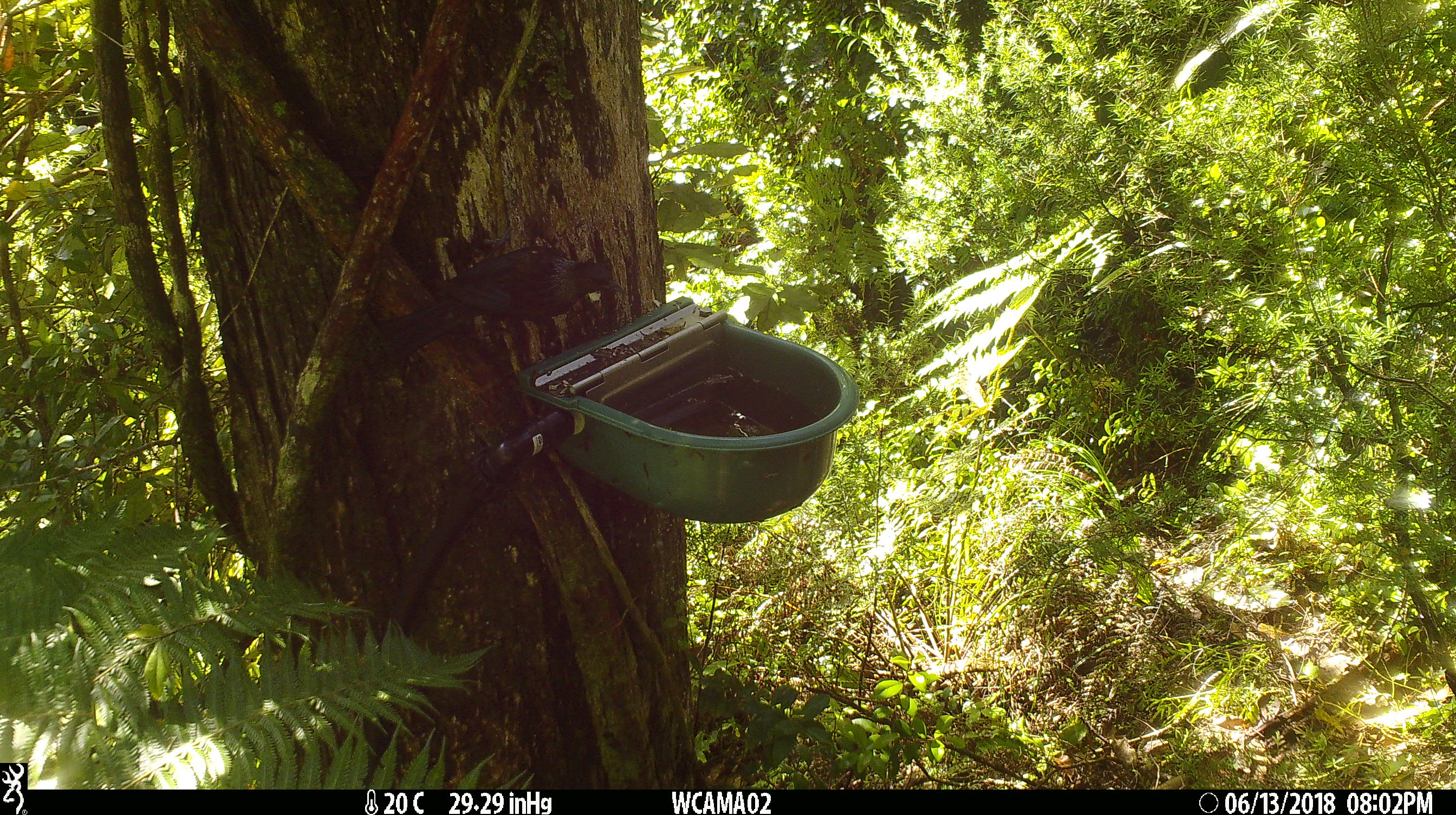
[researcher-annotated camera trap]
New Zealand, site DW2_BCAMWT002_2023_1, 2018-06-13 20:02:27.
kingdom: Animalia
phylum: Chordata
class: Aves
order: Passeriformes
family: Meliphagidae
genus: Prosthemadera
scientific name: Prosthemadera novaeseelandiae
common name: tui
Tui (Prosthemadera novaeseelandiae).